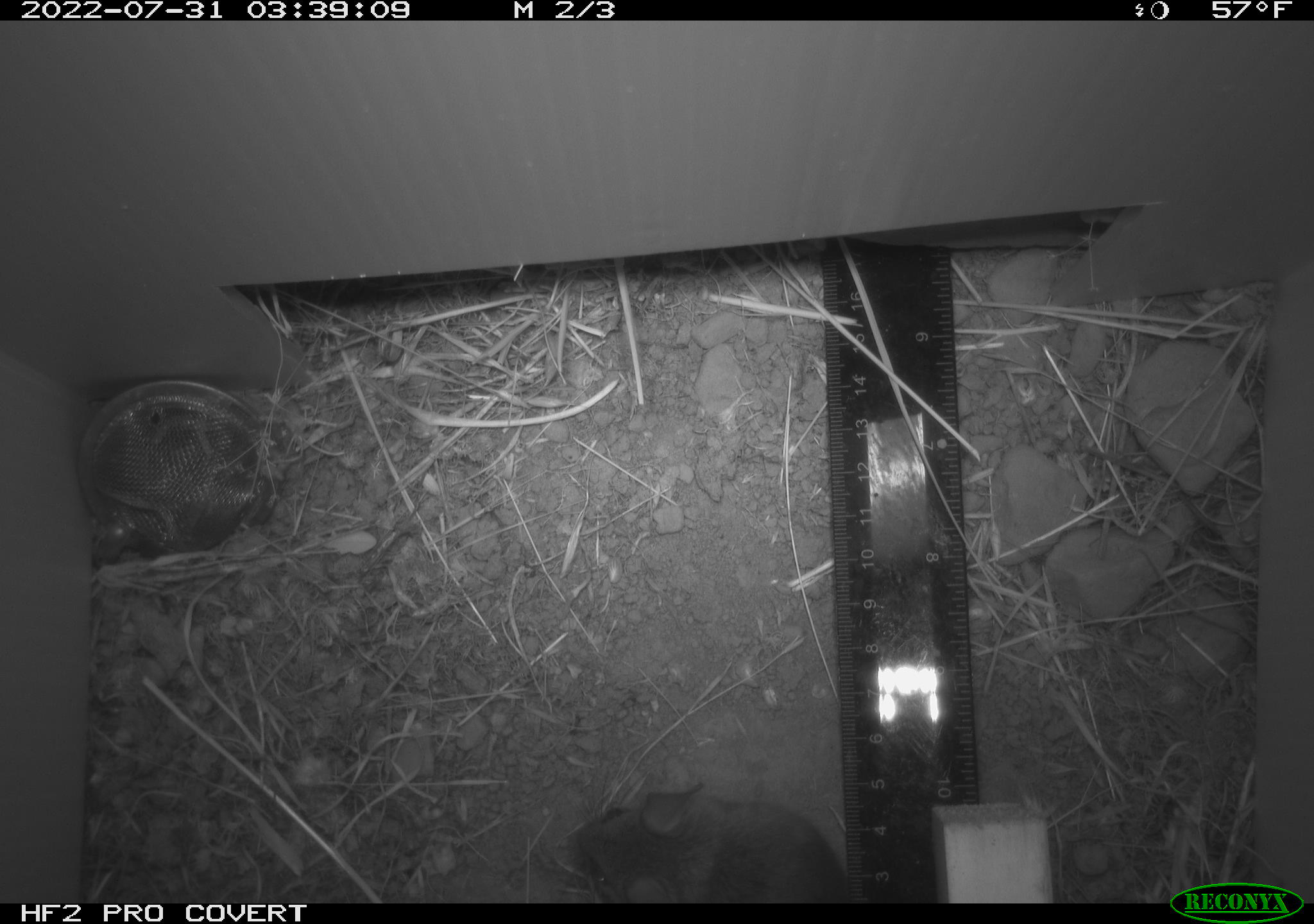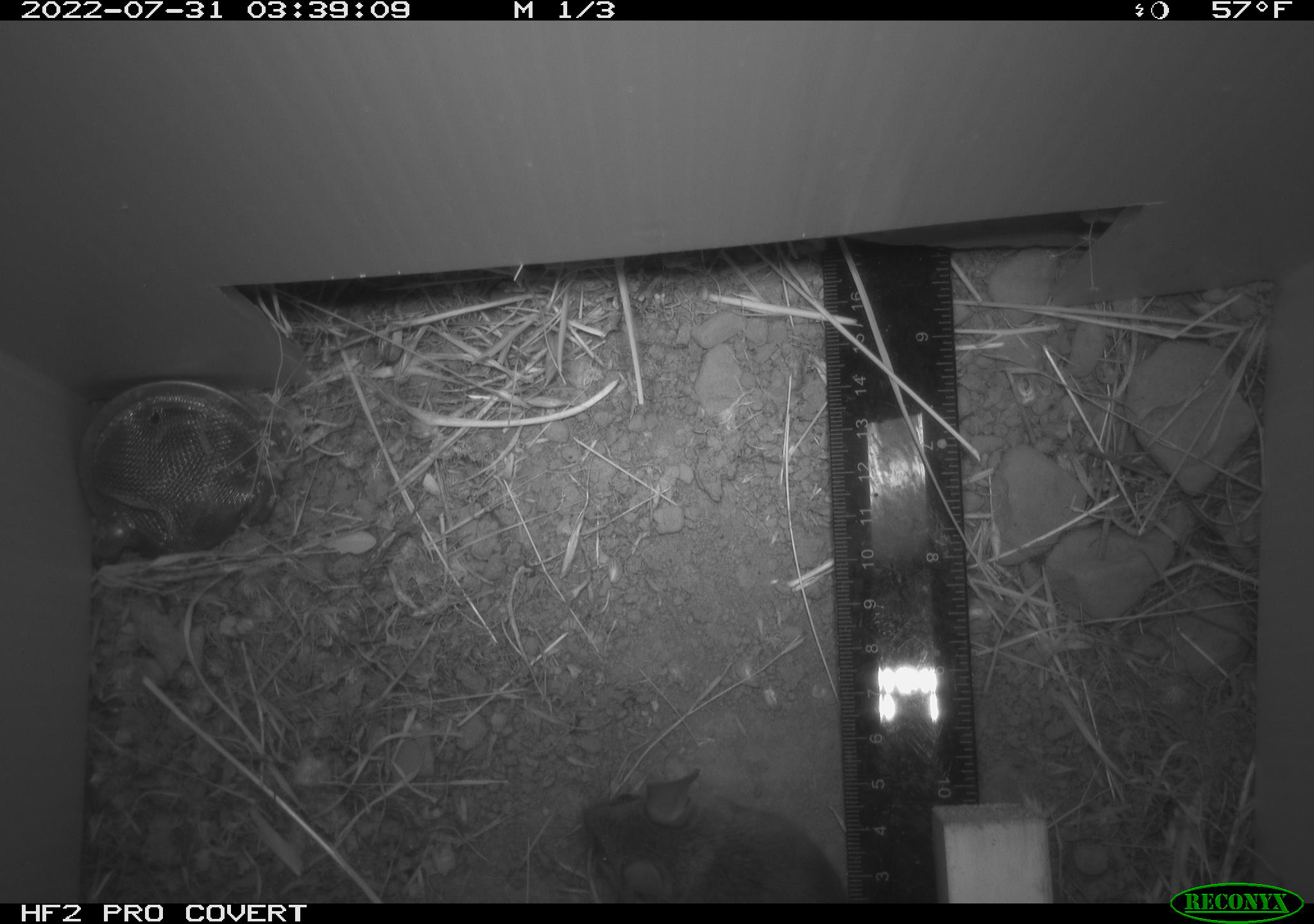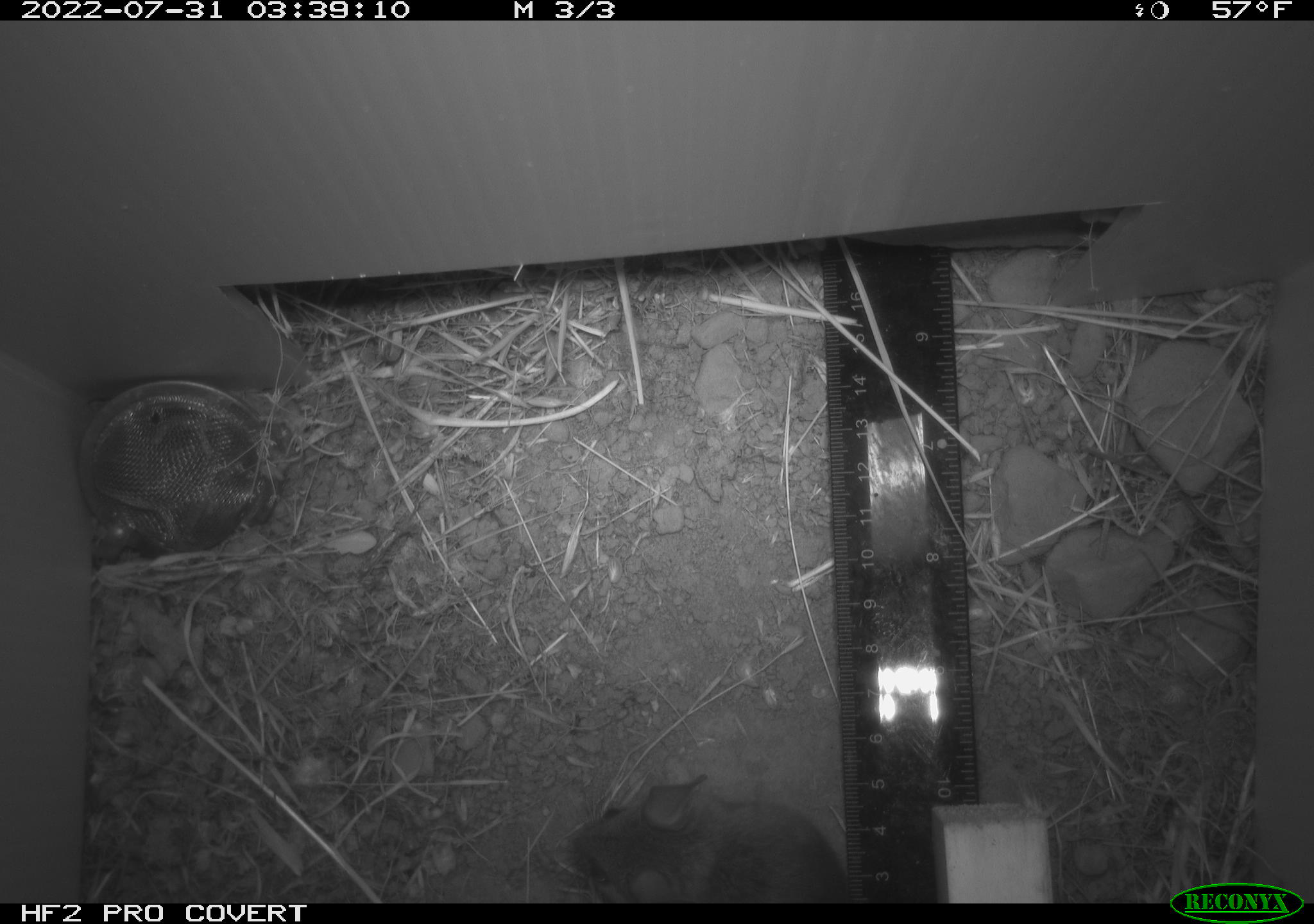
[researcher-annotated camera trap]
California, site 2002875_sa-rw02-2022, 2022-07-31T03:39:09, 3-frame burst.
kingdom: Animalia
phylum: Chordata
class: Mammalia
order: Rodentia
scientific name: Rodentia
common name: mouse species